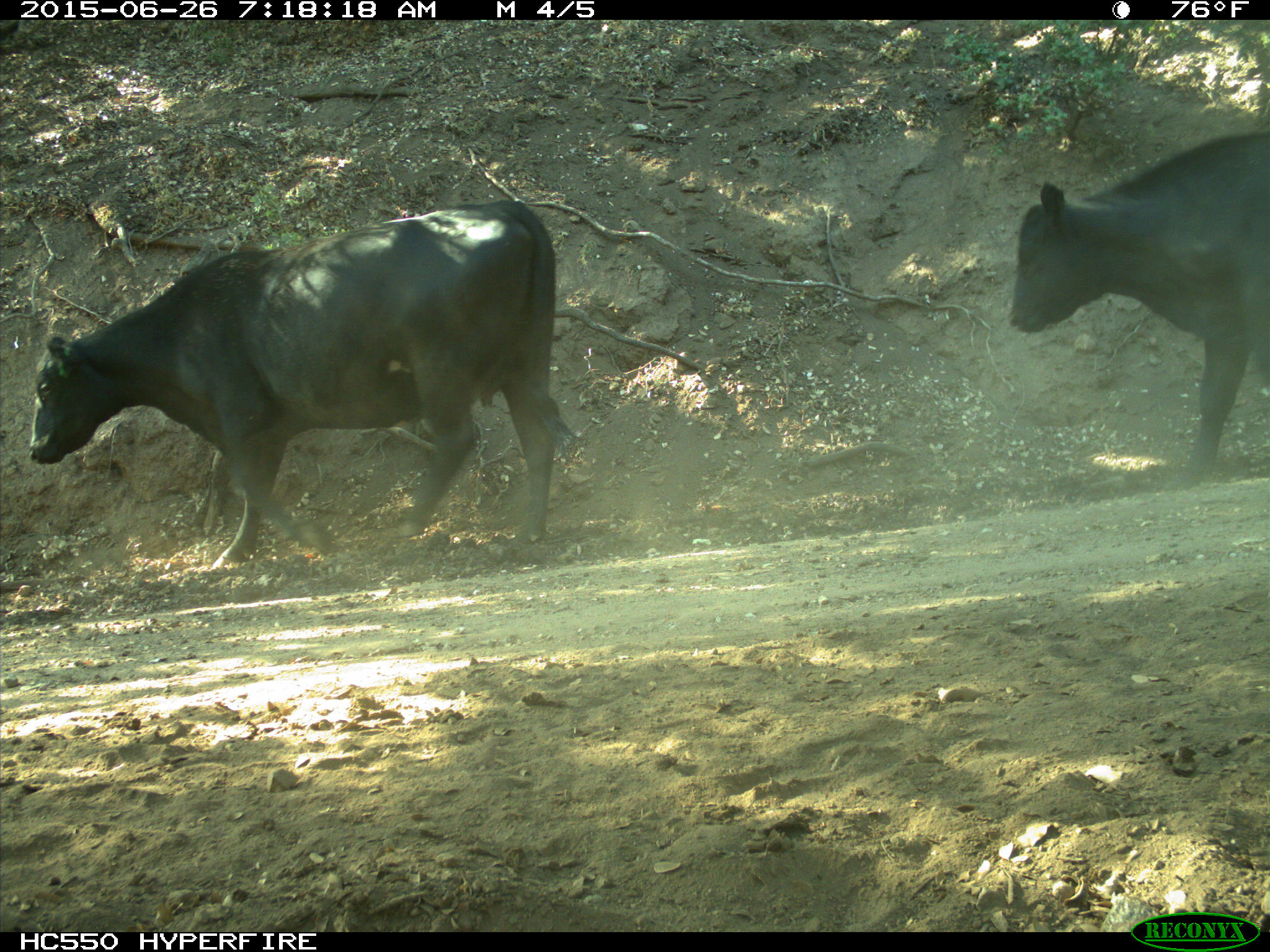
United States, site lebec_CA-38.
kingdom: Animalia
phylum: Chordata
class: Mammalia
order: Artiodactyla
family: Bovidae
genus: Bos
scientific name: Bos taurus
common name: domestic cow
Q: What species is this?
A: Bos taurus (domestic cow).